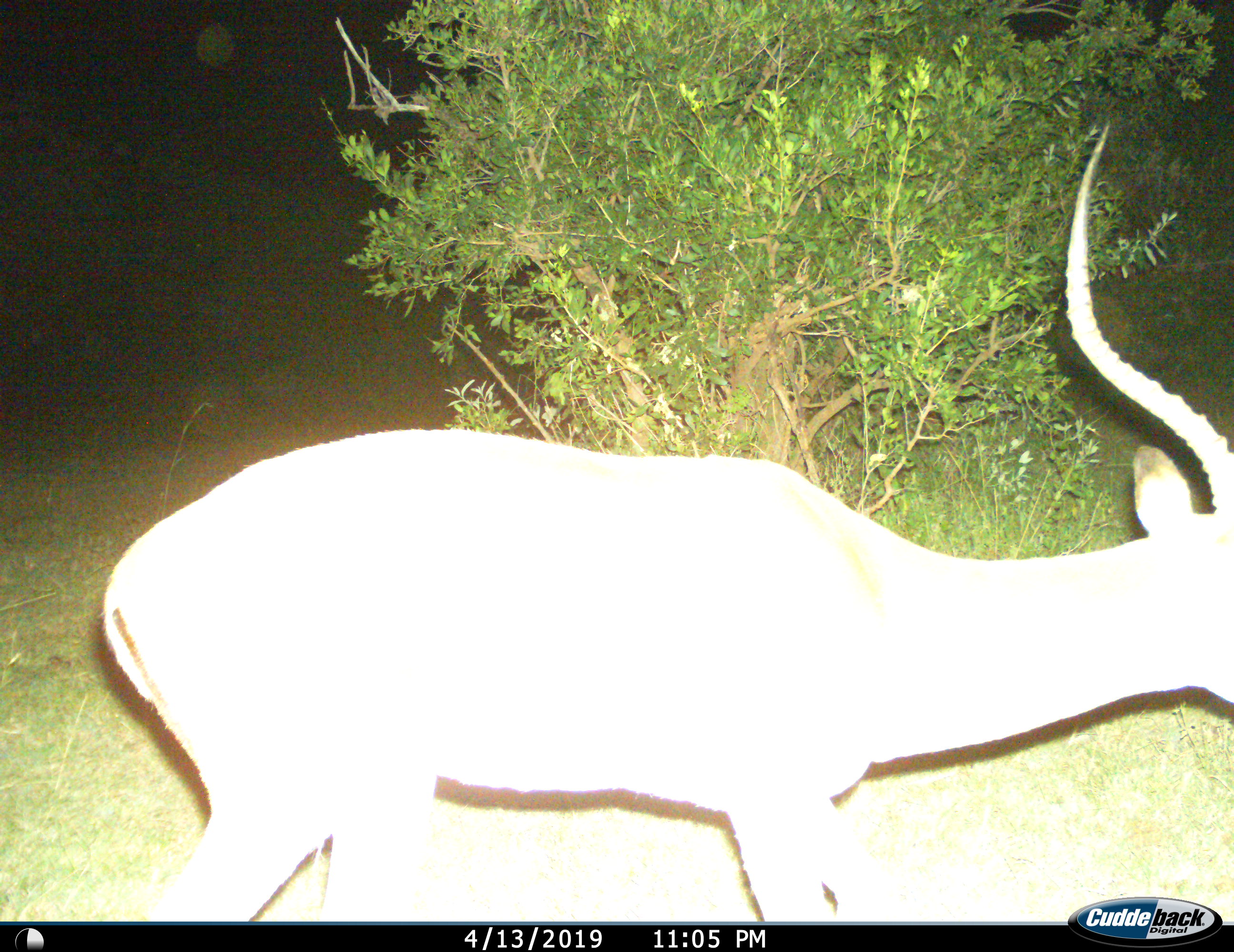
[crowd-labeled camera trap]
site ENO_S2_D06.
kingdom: Animalia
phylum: Chordata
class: Mammalia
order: Artiodactyla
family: Bovidae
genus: Aepyceros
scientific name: Aepyceros melampus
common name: impala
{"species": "impala (Aepyceros melampus)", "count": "1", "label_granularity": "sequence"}